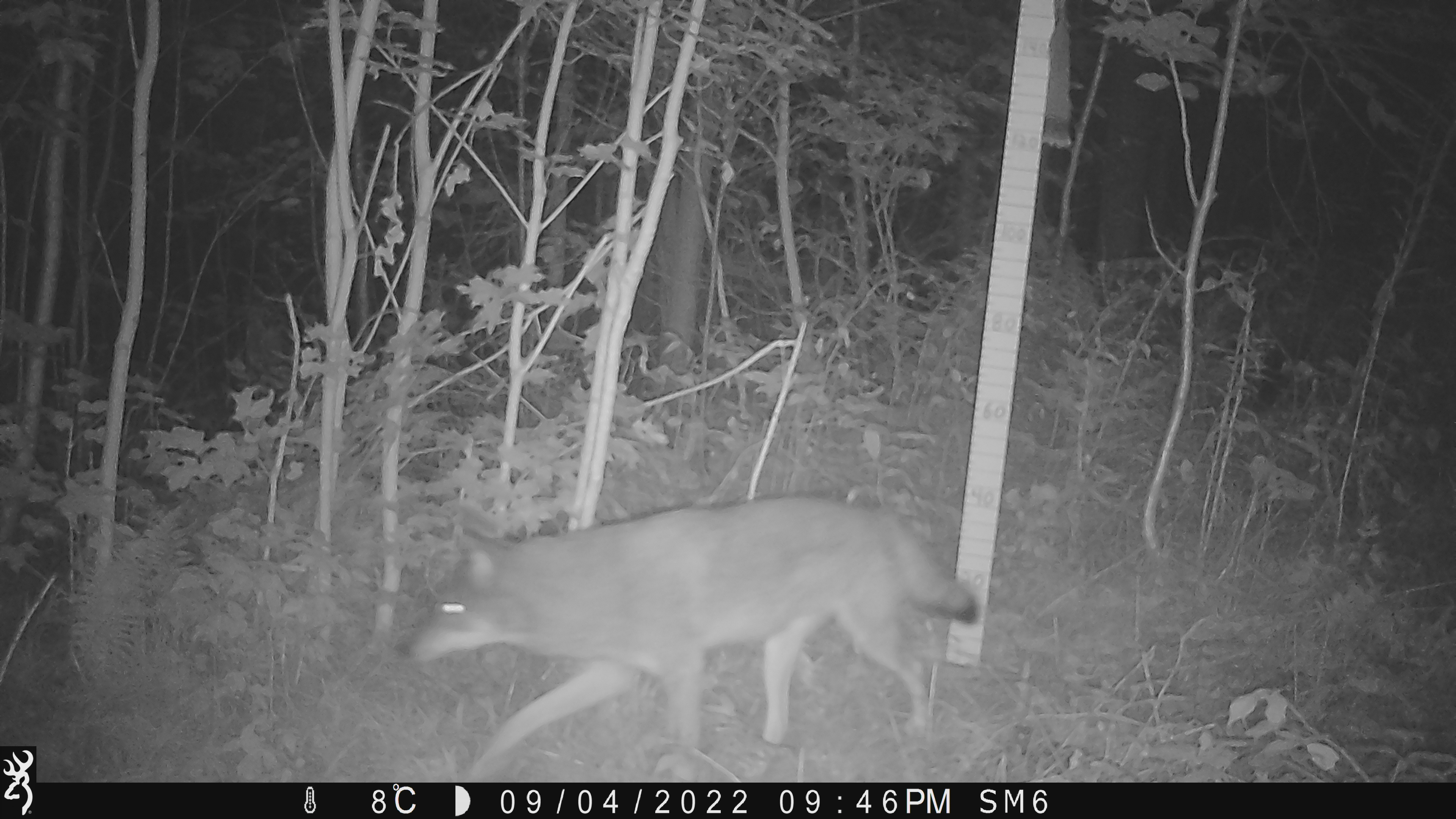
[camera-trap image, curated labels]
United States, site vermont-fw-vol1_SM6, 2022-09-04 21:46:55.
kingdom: Animalia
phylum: Chordata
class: Mammalia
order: Carnivora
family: Canidae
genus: Canis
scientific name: Canis latrans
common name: coyote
Coyote (Canis latrans).